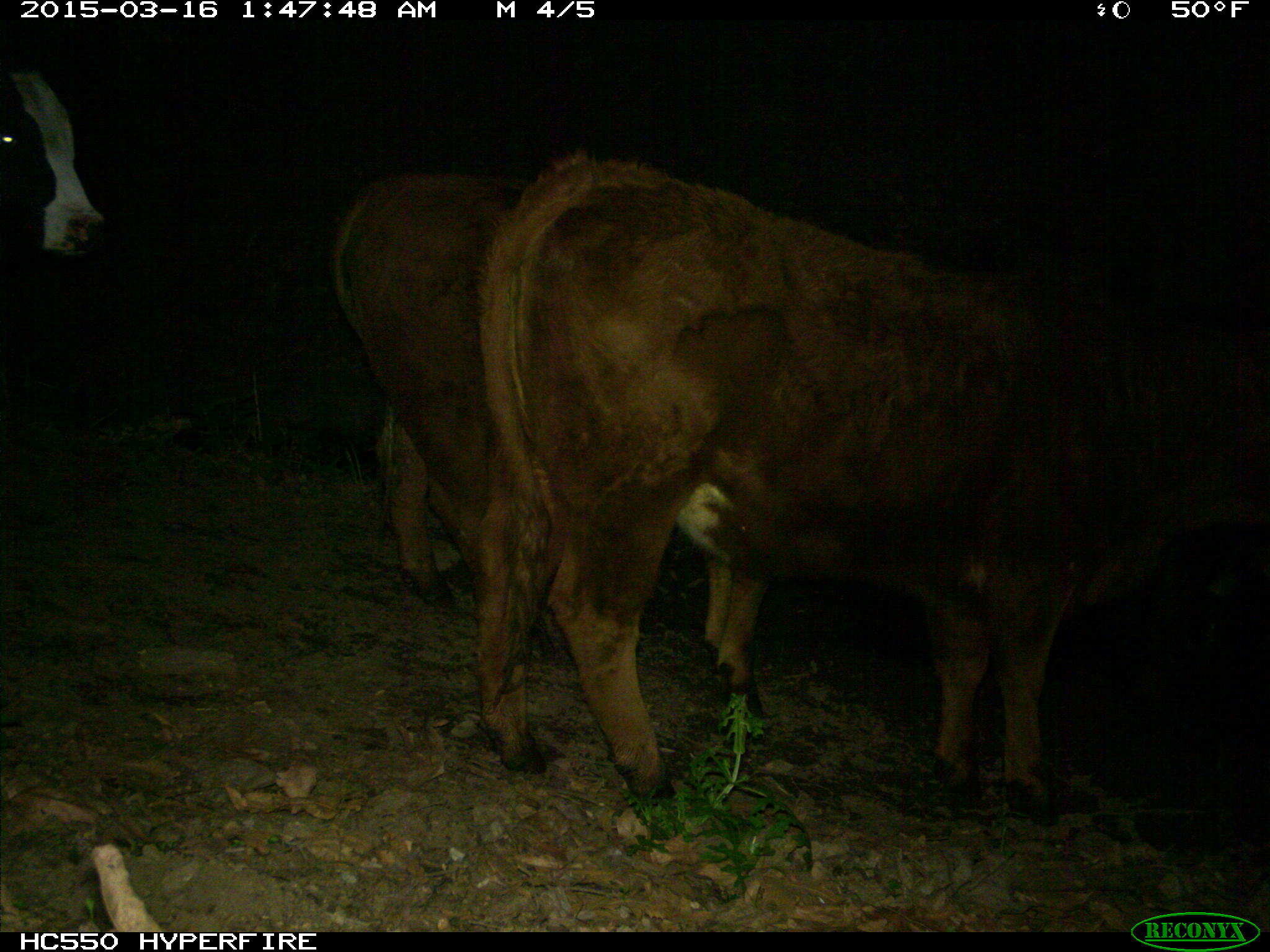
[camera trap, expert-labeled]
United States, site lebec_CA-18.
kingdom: Animalia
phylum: Chordata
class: Mammalia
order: Artiodactyla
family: Bovidae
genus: Bos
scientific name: Bos taurus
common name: domestic cow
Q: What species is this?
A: Bos taurus (domestic cow).